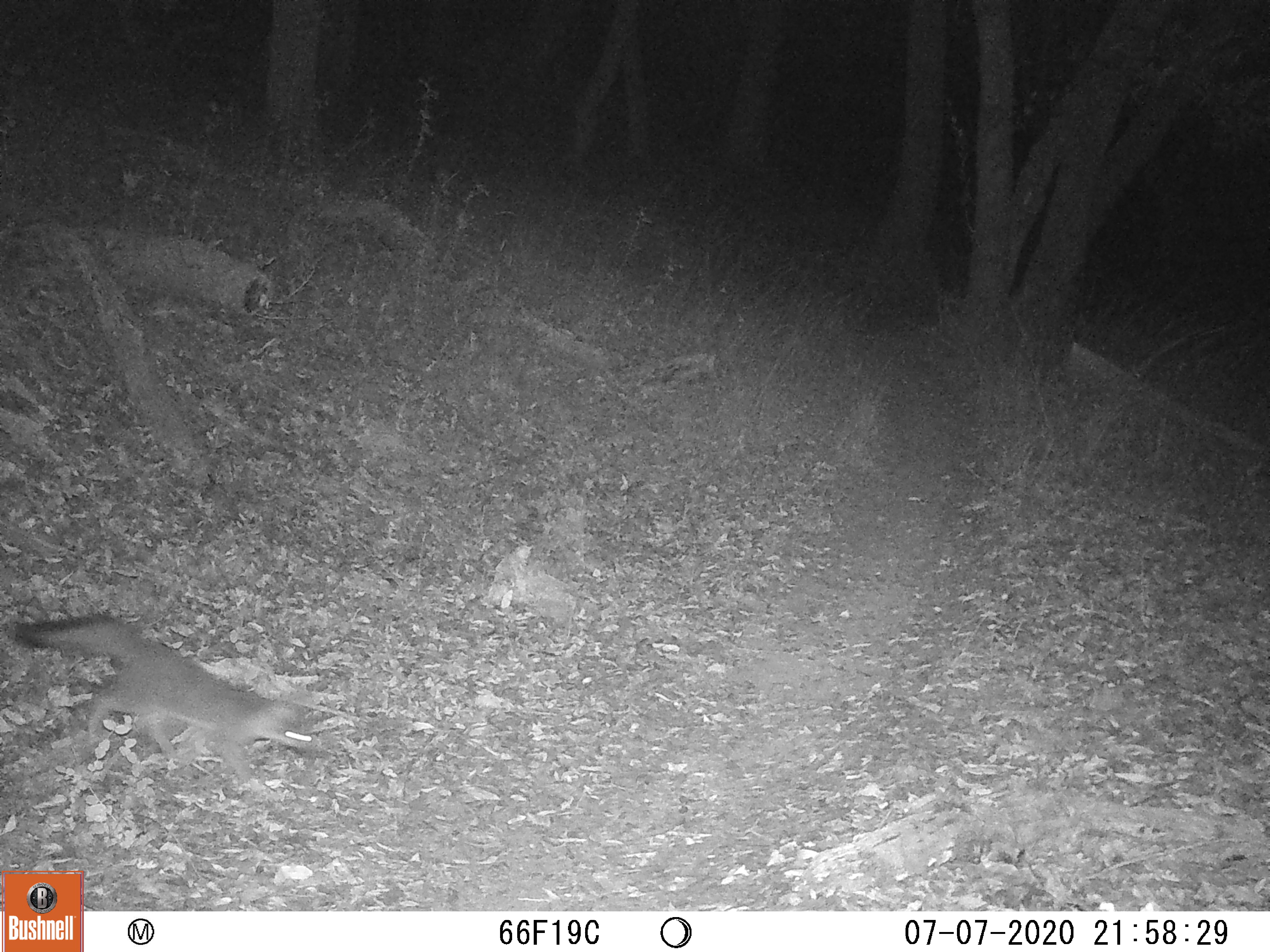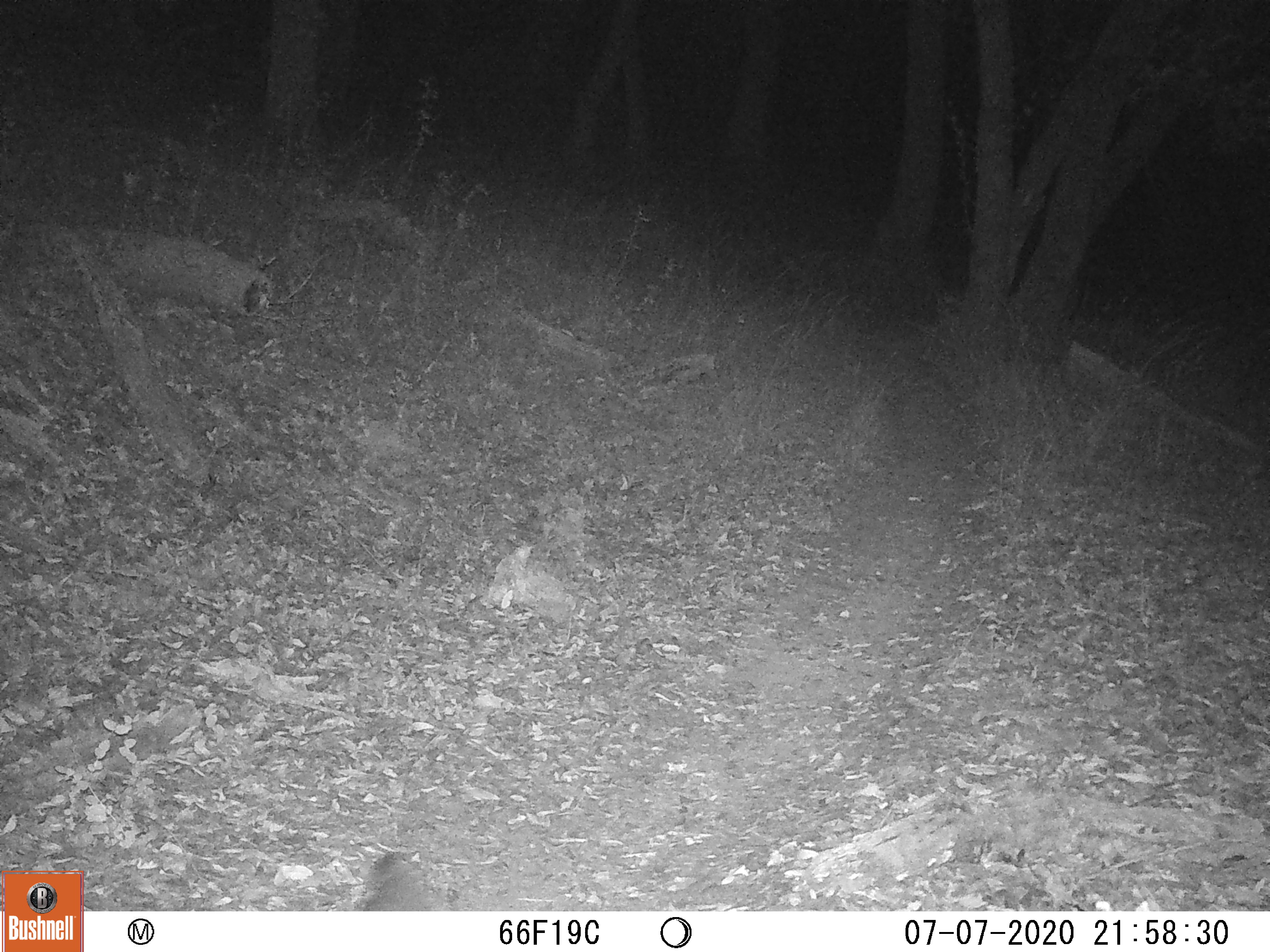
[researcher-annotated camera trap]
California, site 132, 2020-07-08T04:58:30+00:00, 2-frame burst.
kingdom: Animalia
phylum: Chordata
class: Mammalia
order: Carnivora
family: Canidae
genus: Urocyon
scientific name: Urocyon cinereoargenteus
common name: gray fox